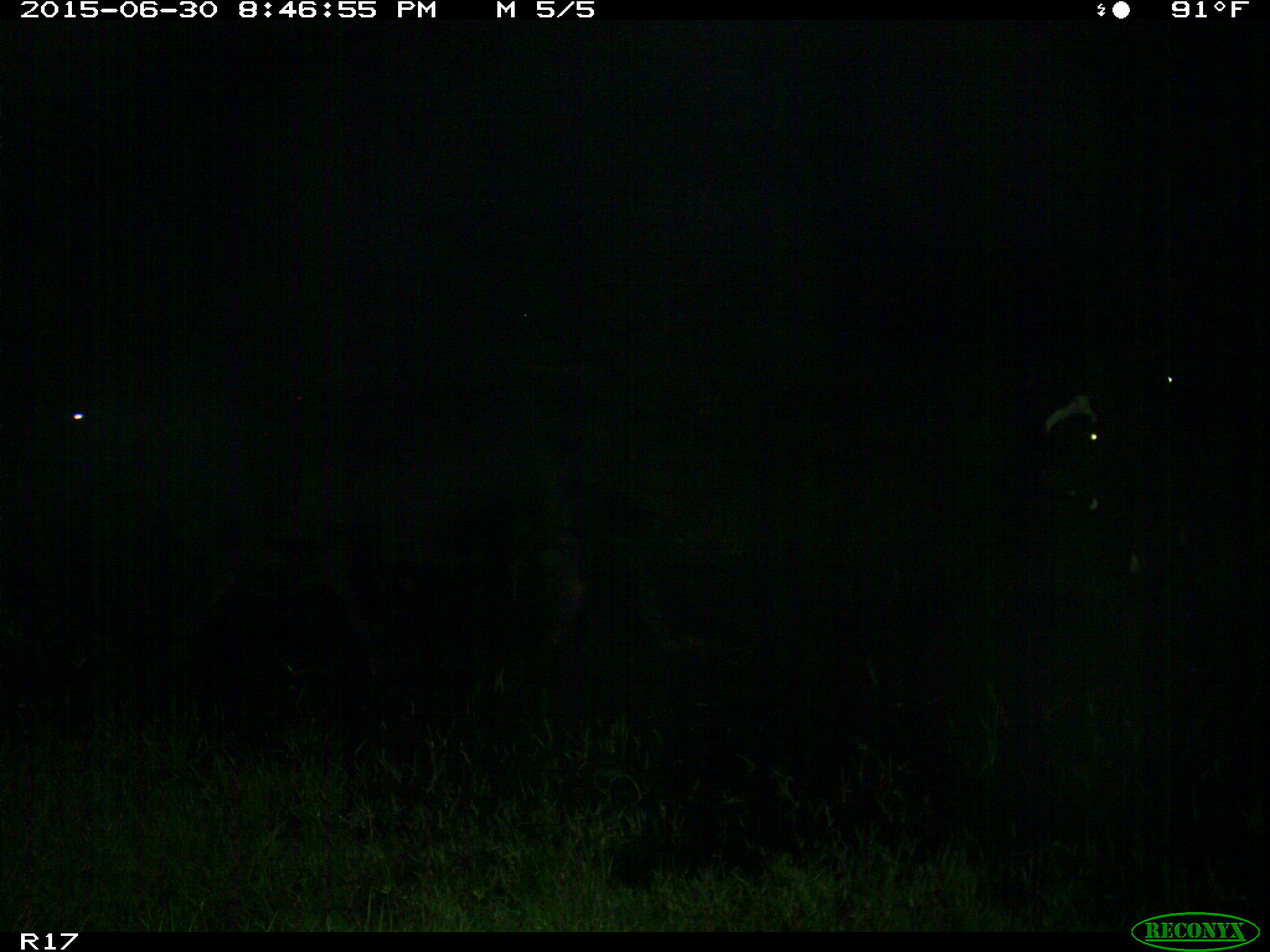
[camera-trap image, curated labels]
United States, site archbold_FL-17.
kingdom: Animalia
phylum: Chordata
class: Mammalia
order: Artiodactyla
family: Bovidae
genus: Bos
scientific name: Bos taurus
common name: domestic cow